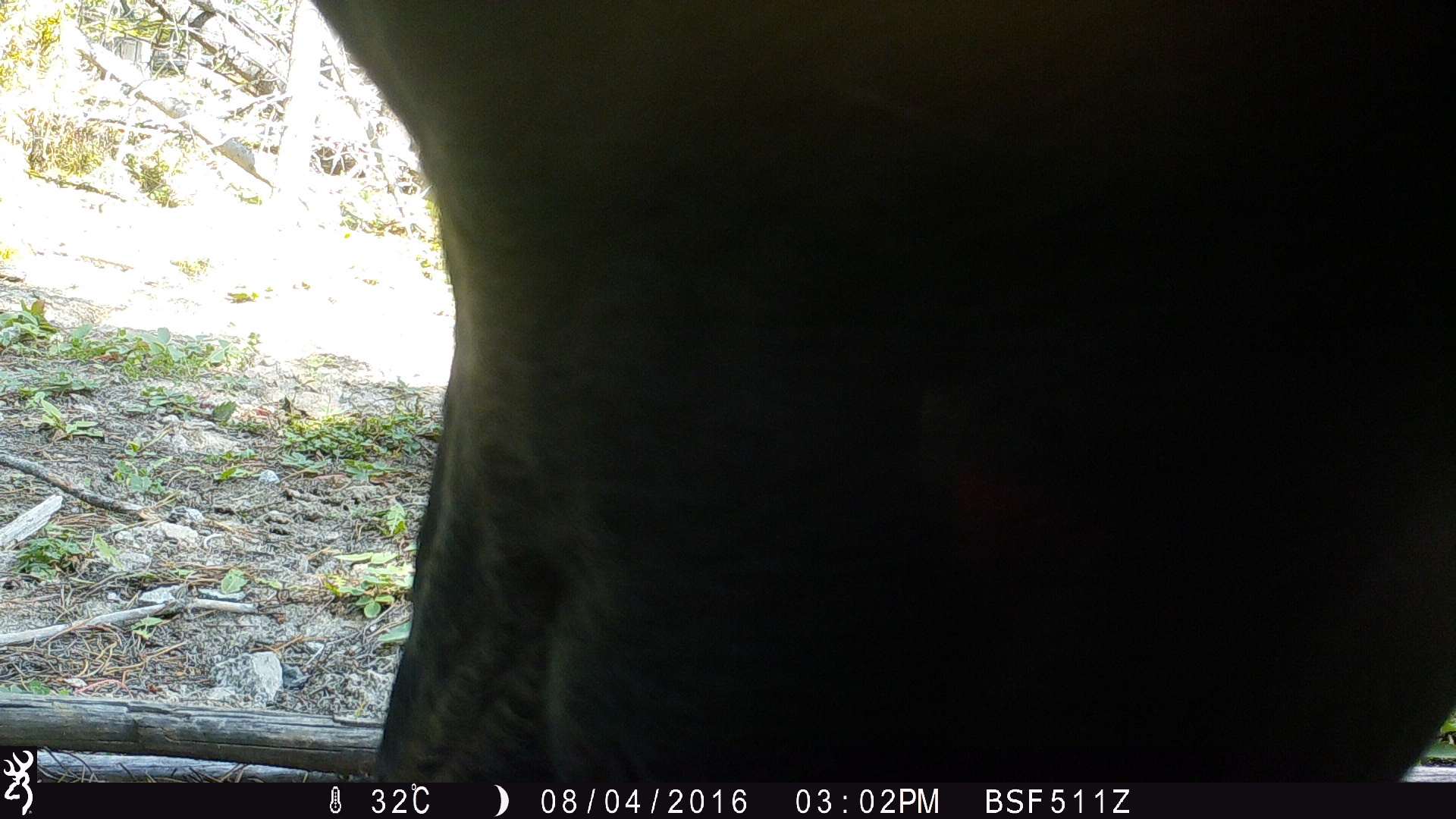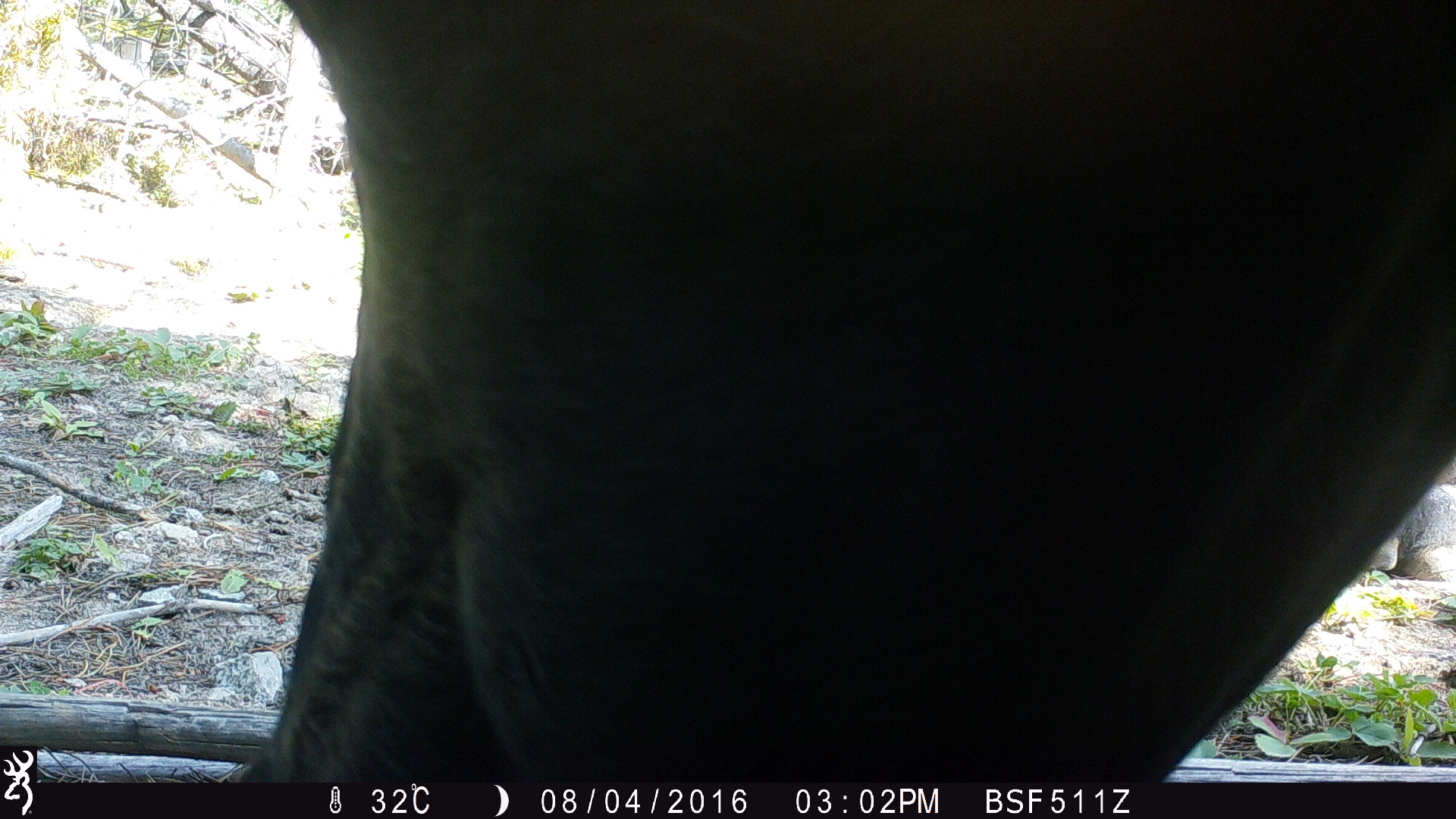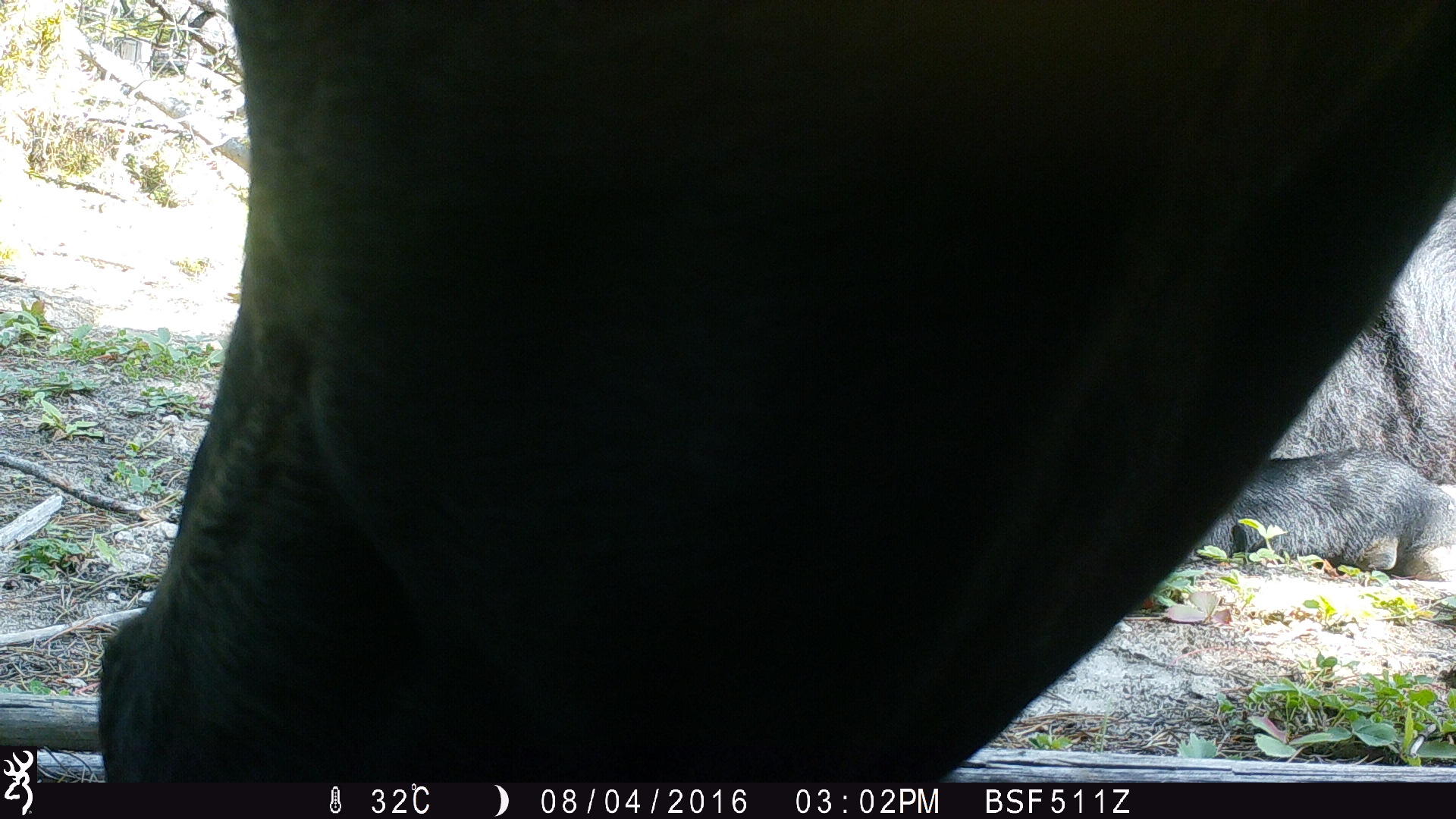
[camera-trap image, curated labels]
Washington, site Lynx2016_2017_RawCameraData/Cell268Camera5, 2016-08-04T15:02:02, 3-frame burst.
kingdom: Animalia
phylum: Chordata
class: Mammalia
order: Artiodactyla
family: Bovidae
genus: Bos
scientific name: Bos taurus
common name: domestic cattle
Domestic cattle (Bos taurus). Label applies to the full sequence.